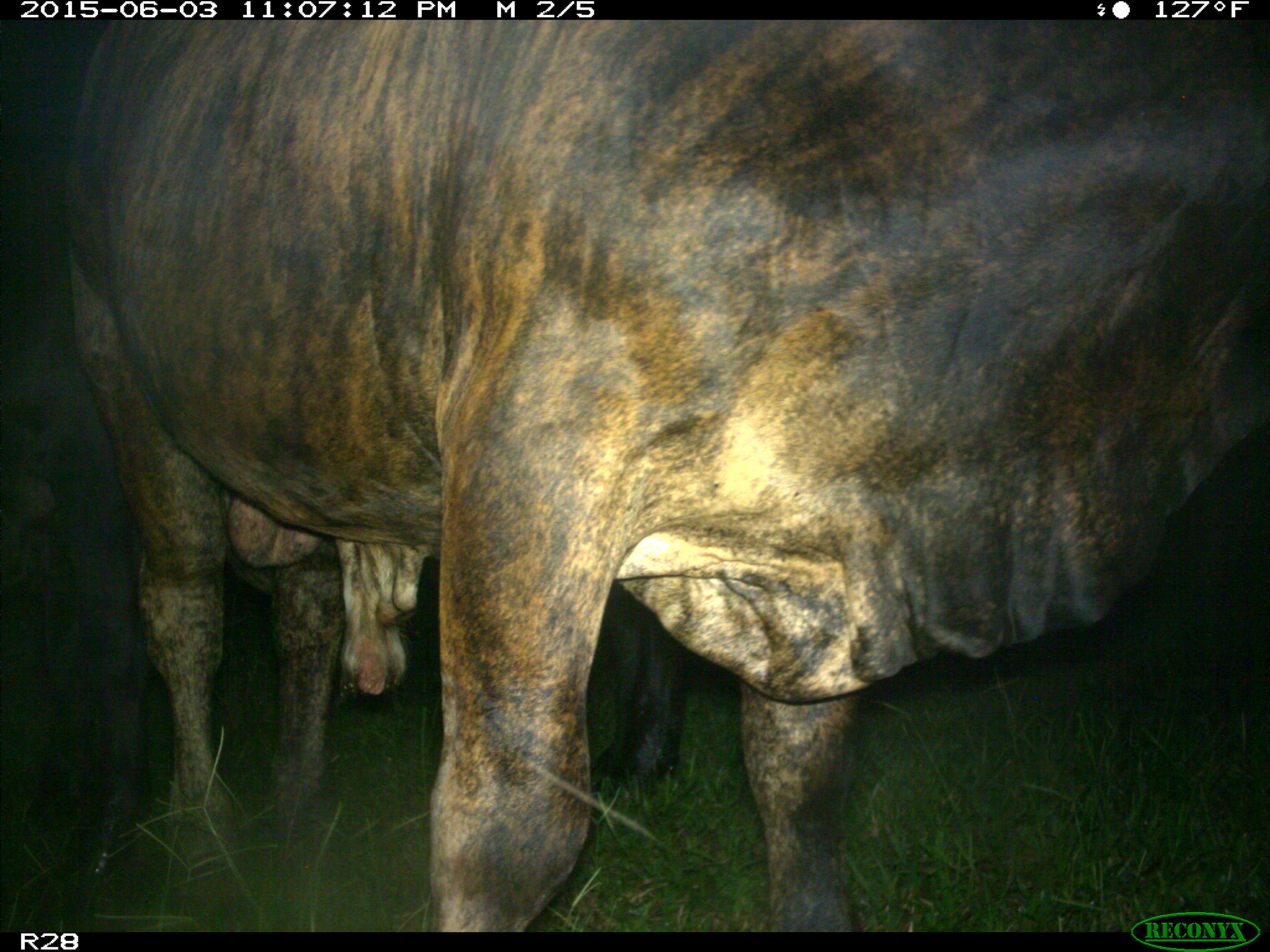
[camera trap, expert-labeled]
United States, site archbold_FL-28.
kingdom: Animalia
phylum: Chordata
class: Mammalia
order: Artiodactyla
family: Bovidae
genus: Bos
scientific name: Bos taurus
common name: domestic cow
Bos taurus (domestic cow).